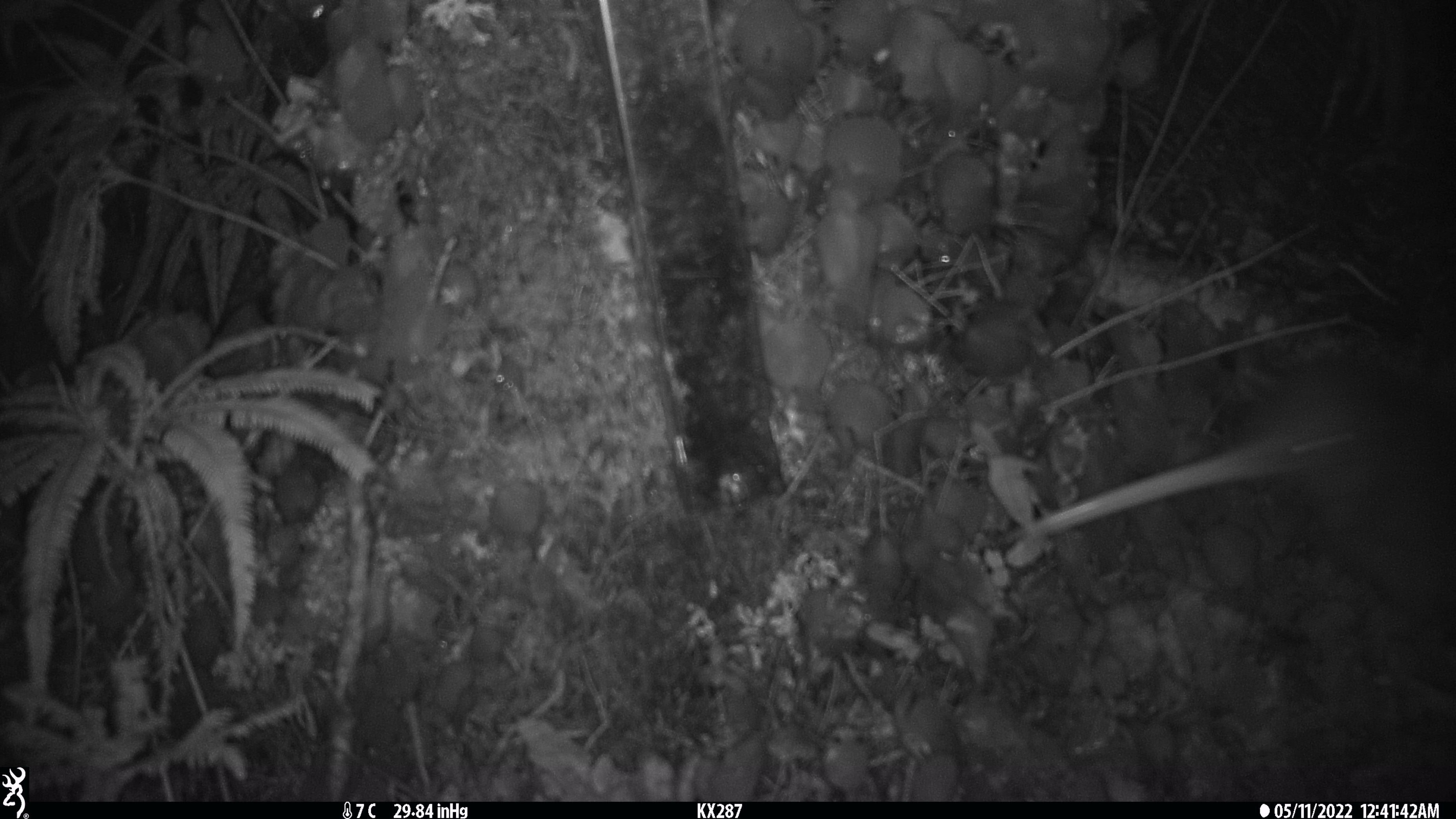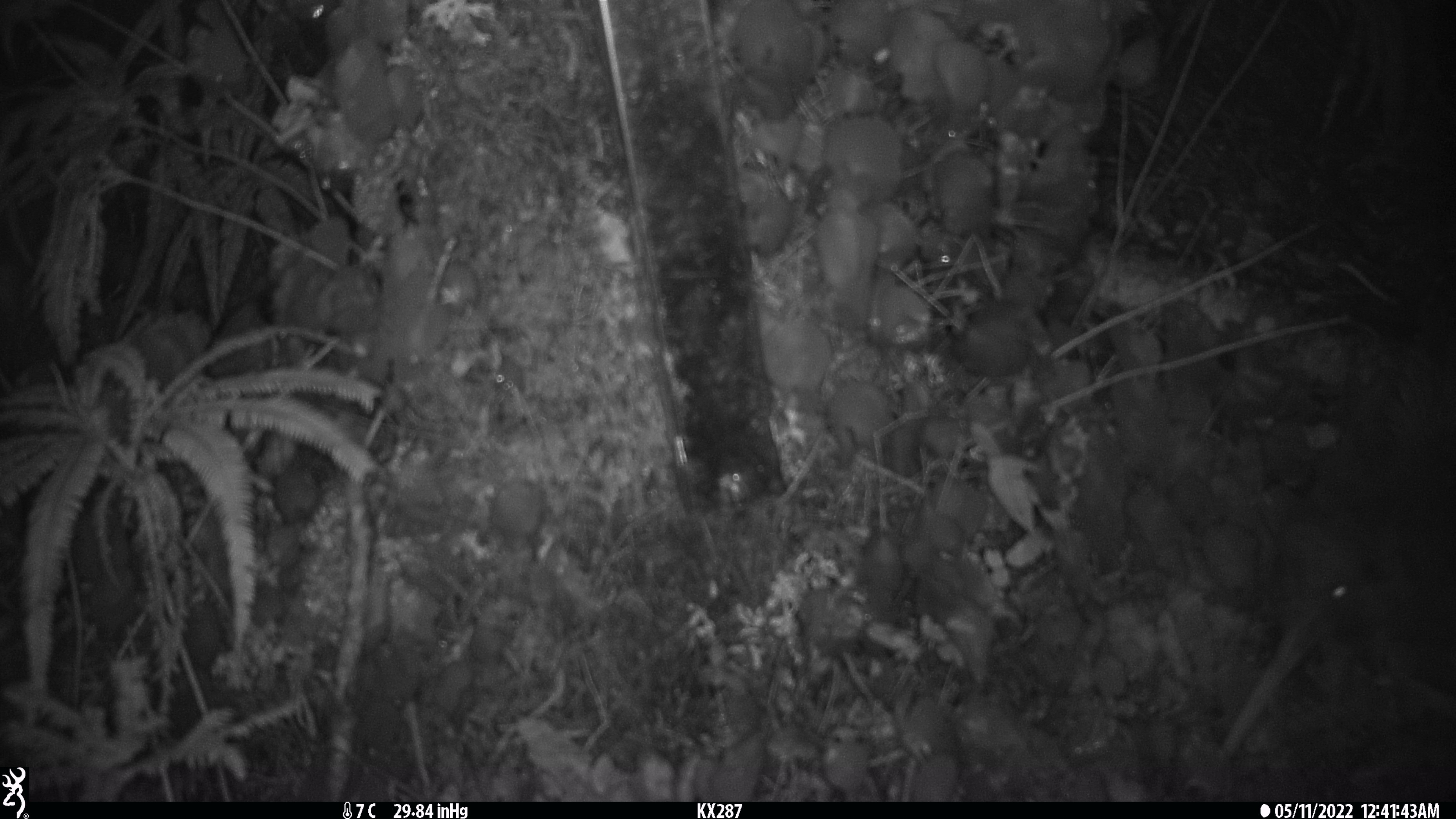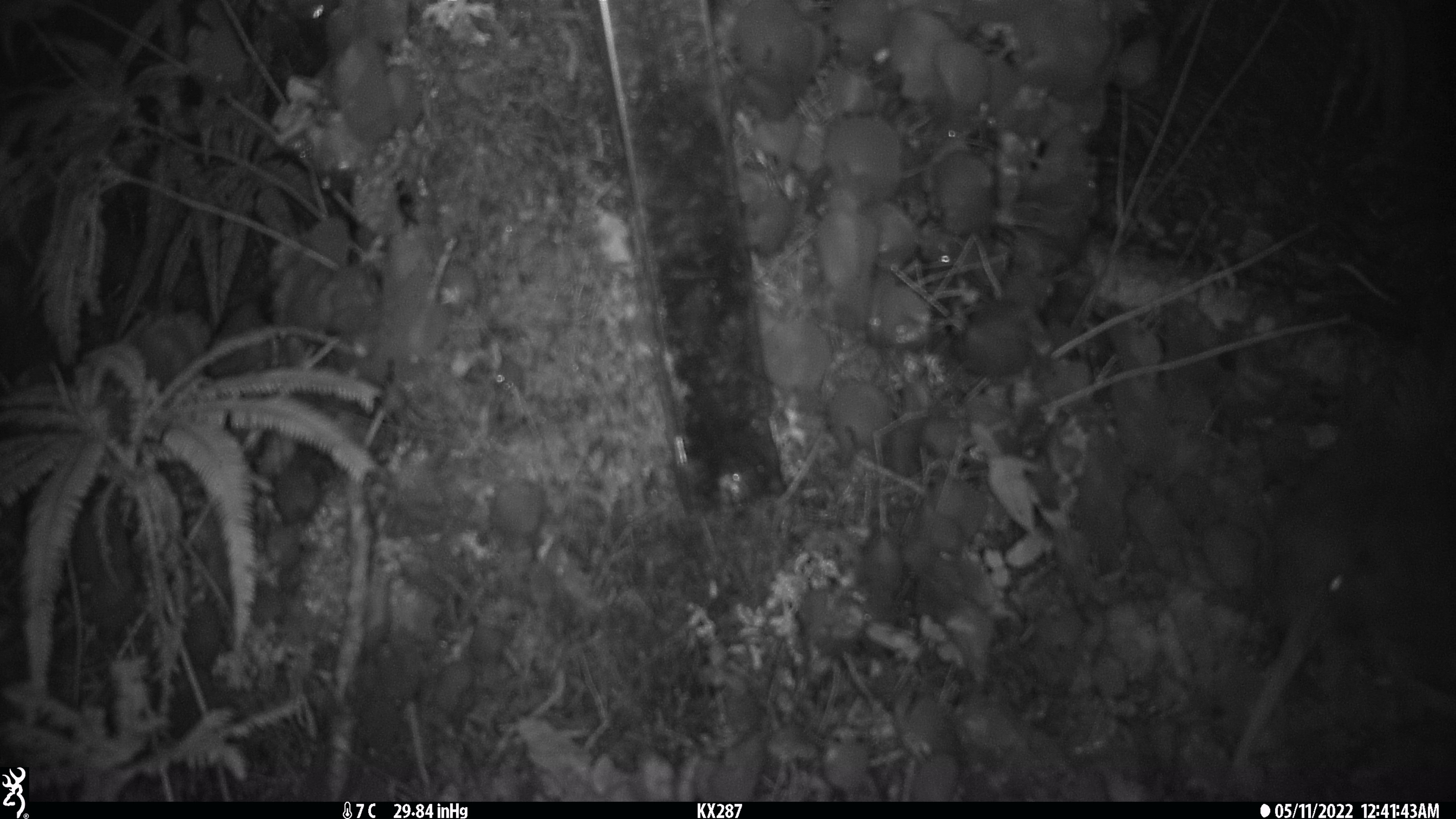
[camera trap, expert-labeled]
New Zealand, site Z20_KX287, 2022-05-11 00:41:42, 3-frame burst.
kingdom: Animalia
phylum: Chordata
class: Aves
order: Apterygiformes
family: Apterygidae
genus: Apteryx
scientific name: Apteryx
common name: kiwi